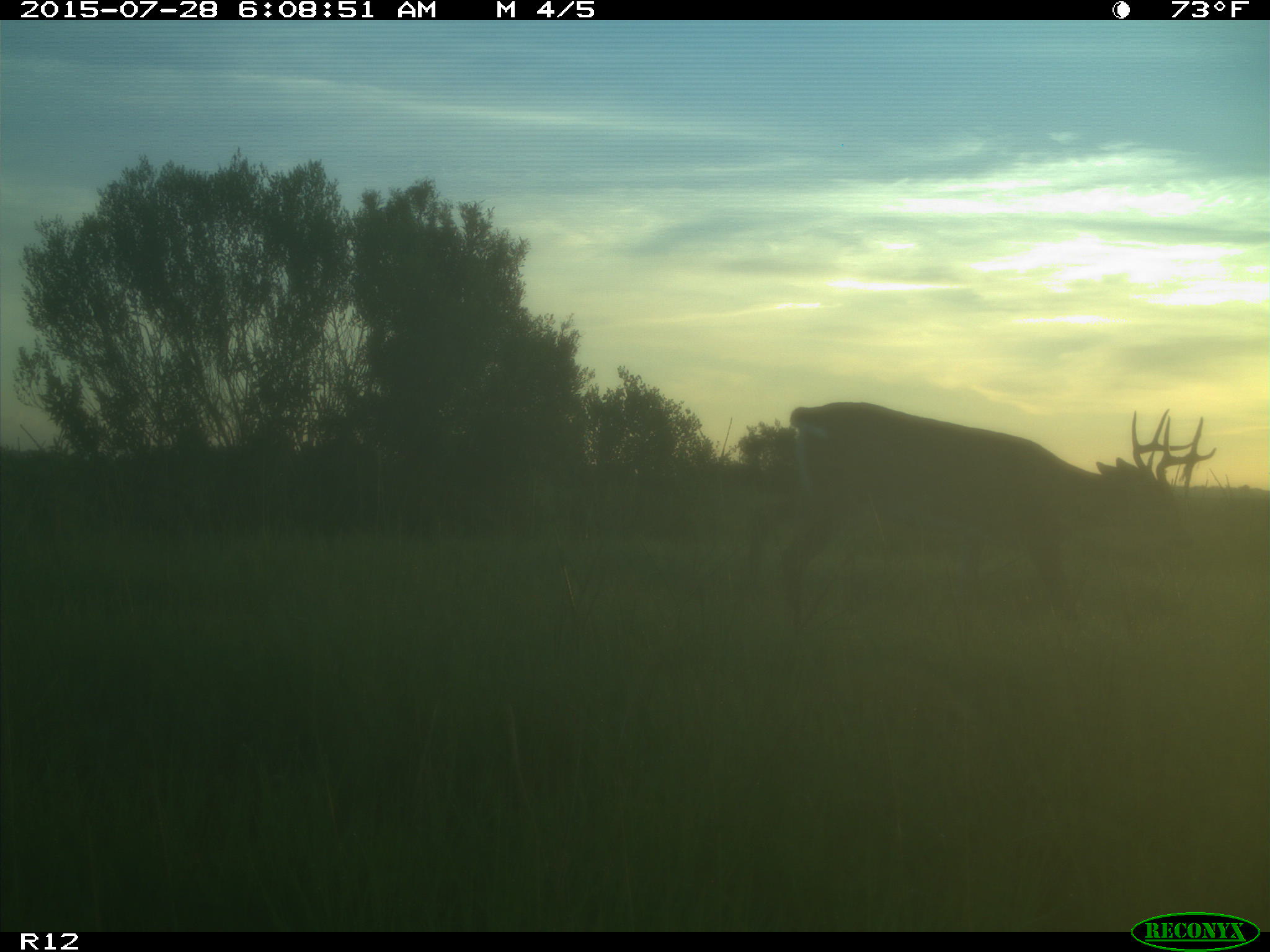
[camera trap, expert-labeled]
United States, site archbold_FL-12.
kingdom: Animalia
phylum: Chordata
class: Mammalia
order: Artiodactyla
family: Cervidae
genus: Odocoileus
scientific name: Odocoileus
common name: deer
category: unidentified deer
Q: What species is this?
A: Unidentified deer (deer) (Odocoileus).